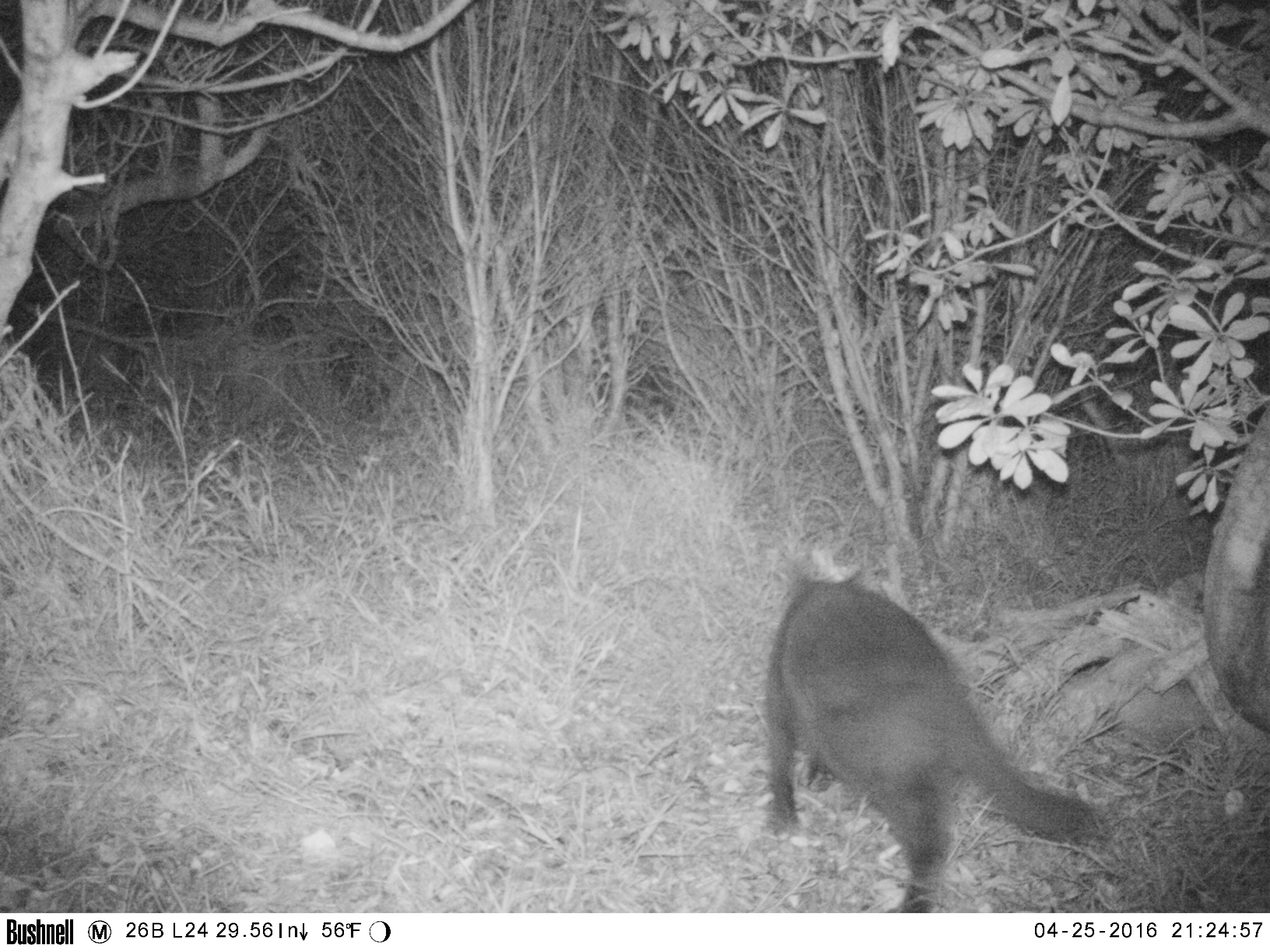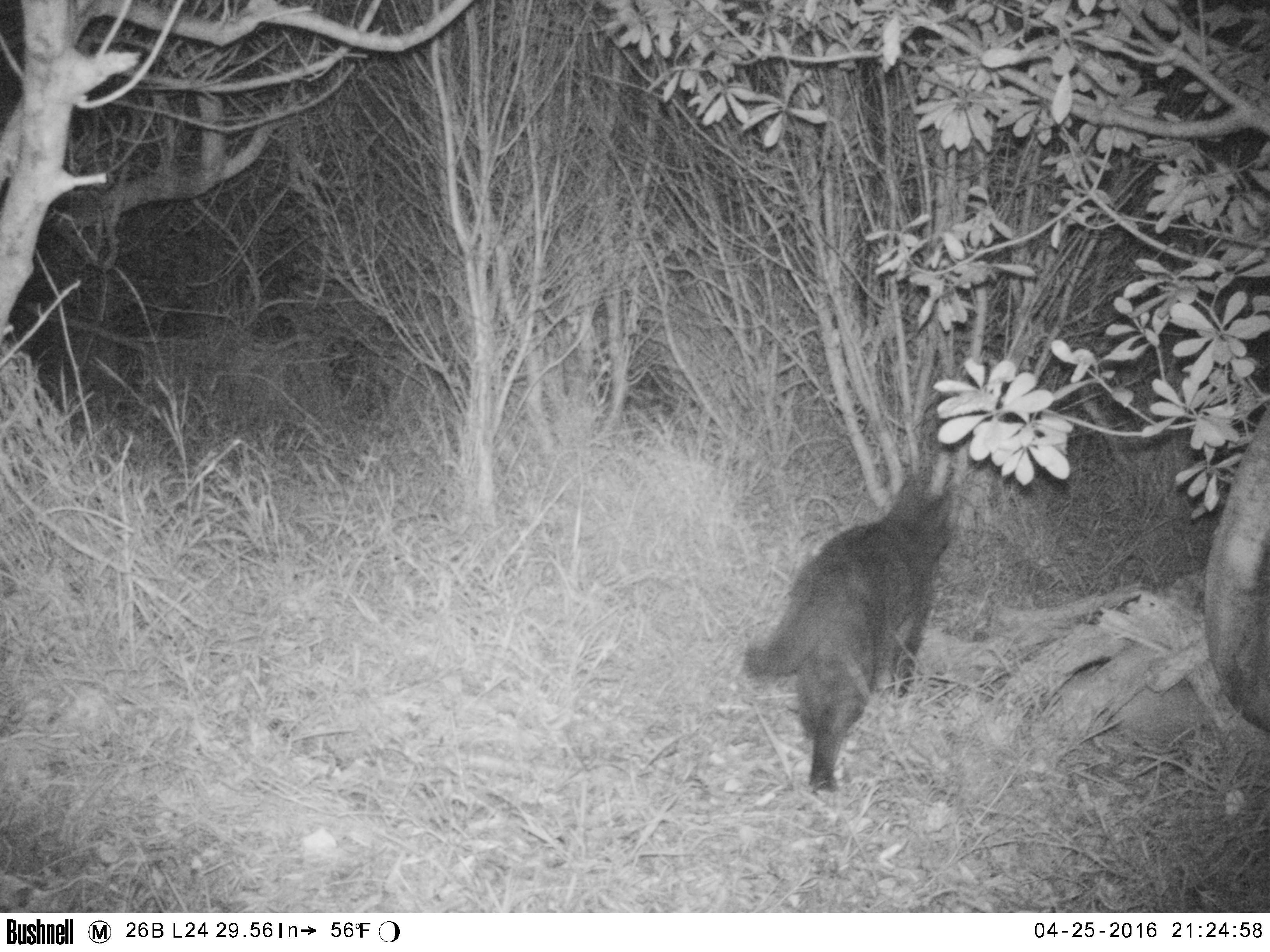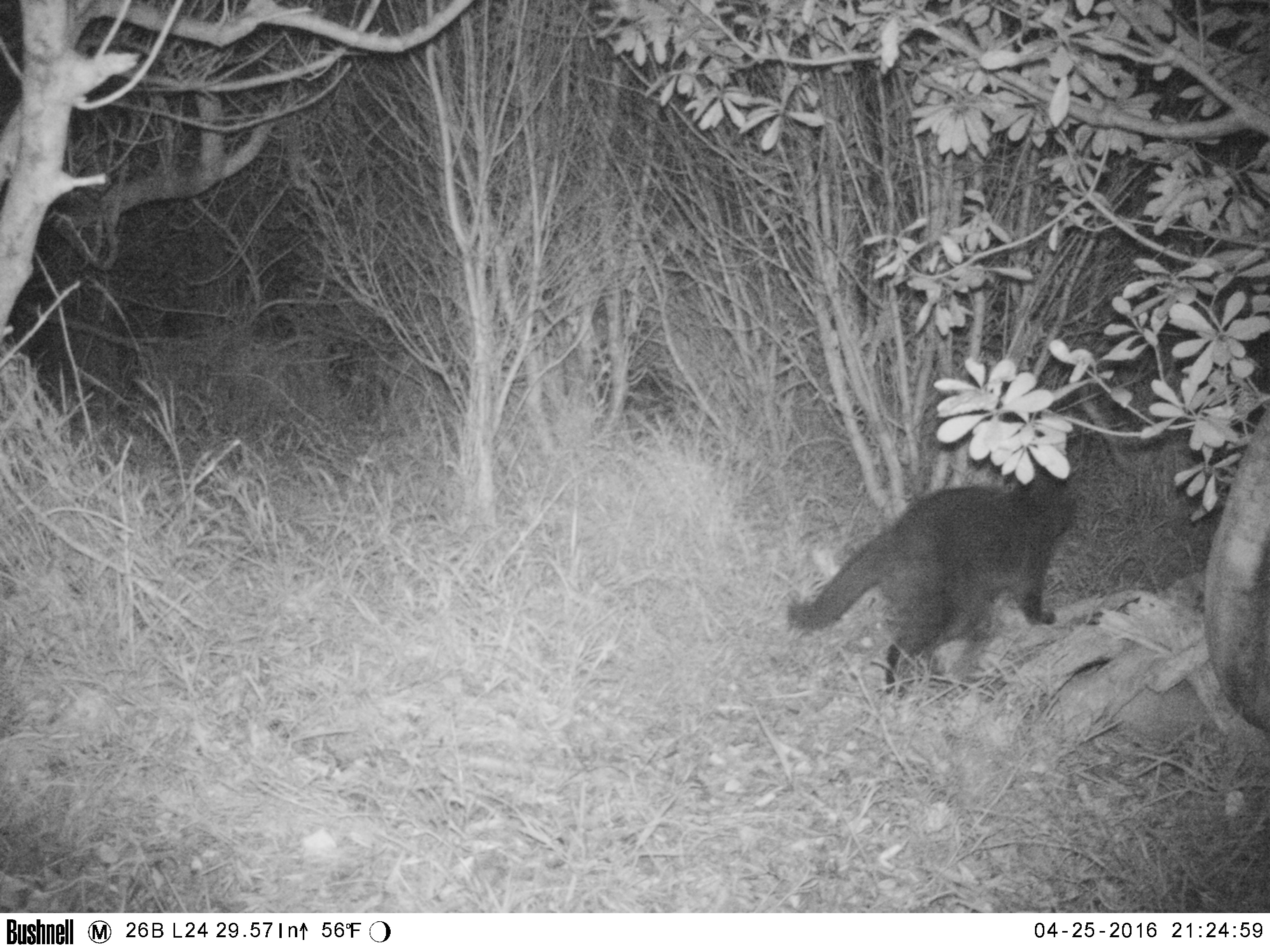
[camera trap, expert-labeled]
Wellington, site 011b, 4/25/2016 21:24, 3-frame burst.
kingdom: Animalia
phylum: Chordata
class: Mammalia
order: Carnivora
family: Felidae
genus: Felis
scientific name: Felis catus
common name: cat